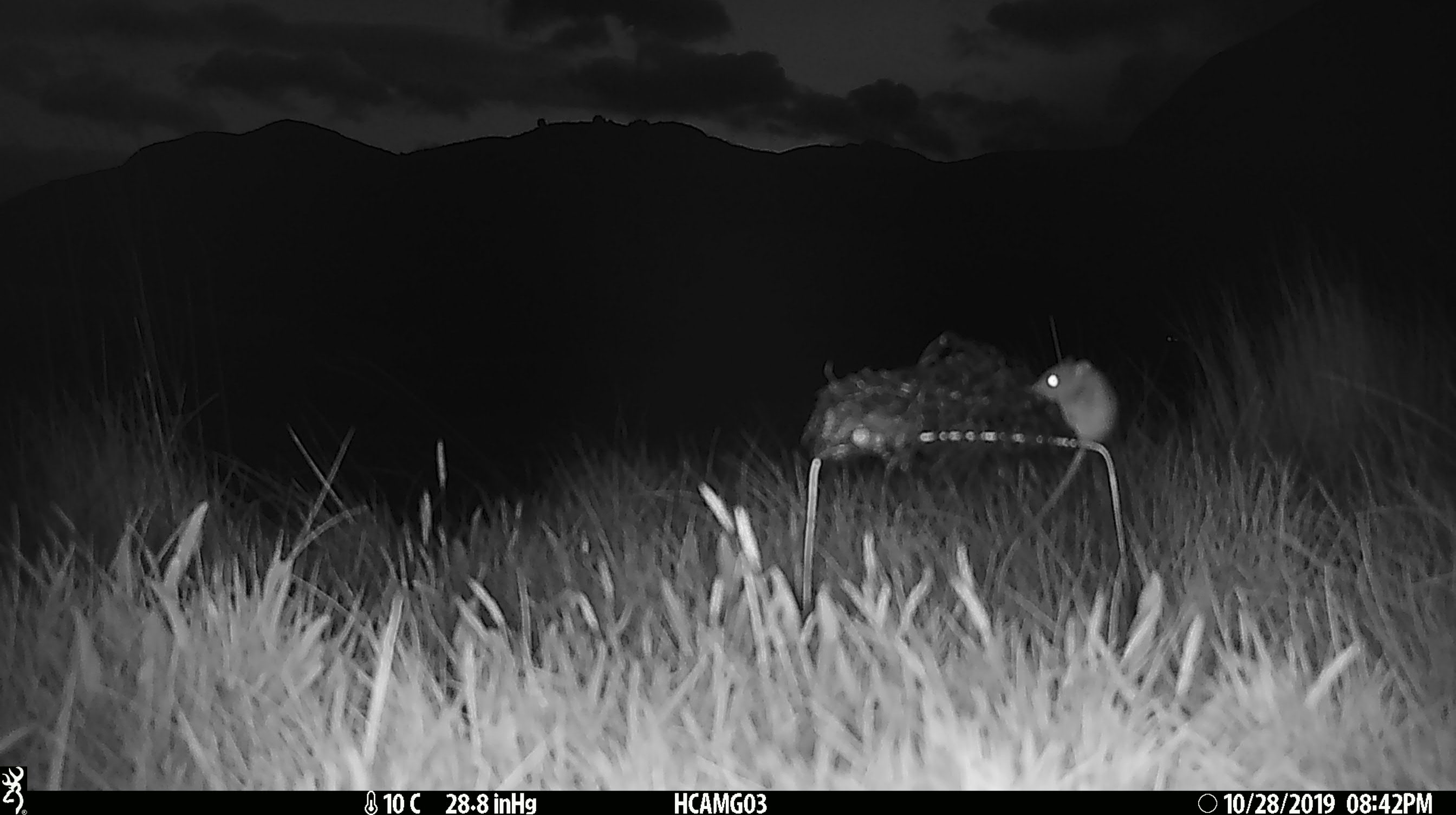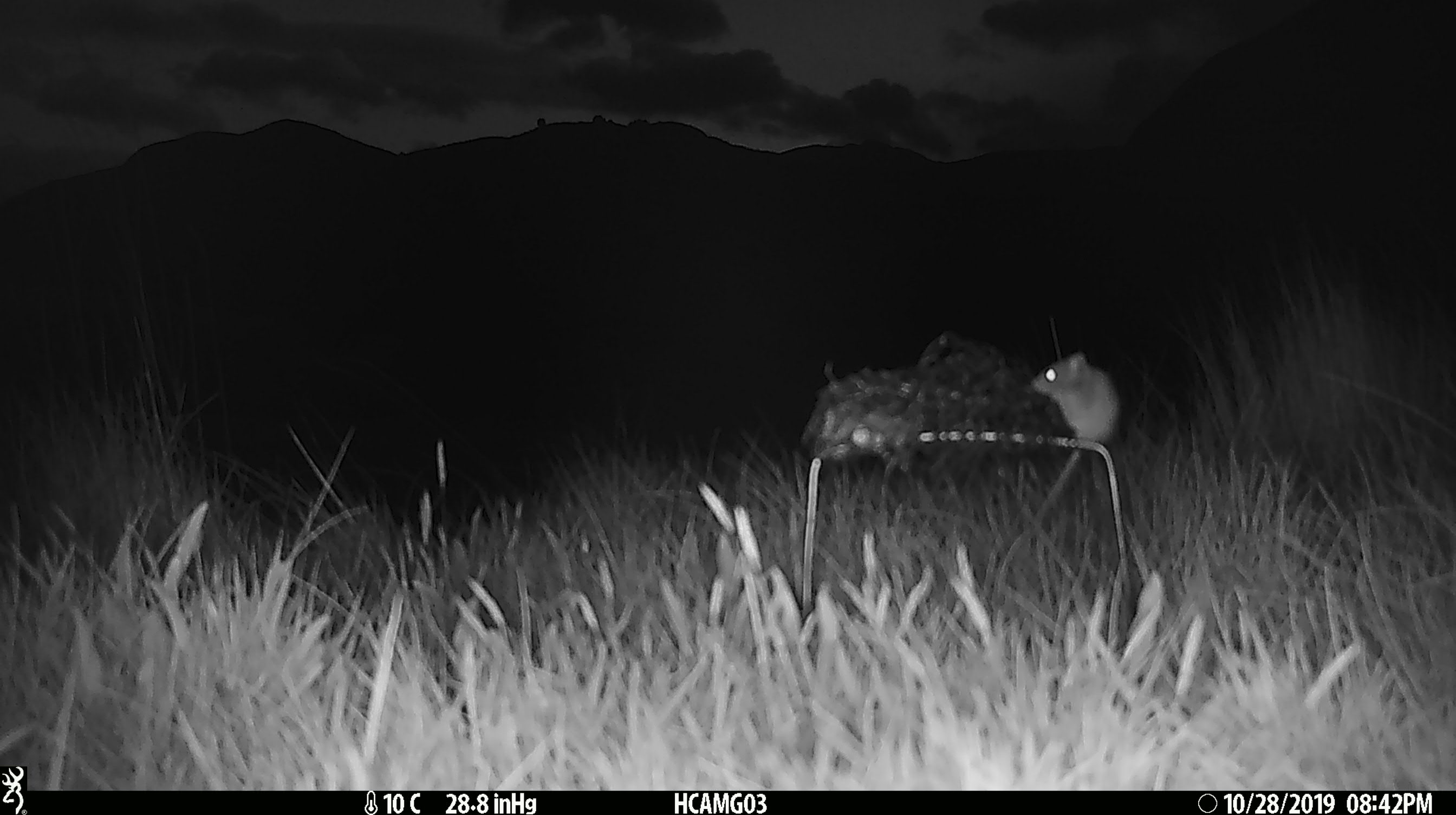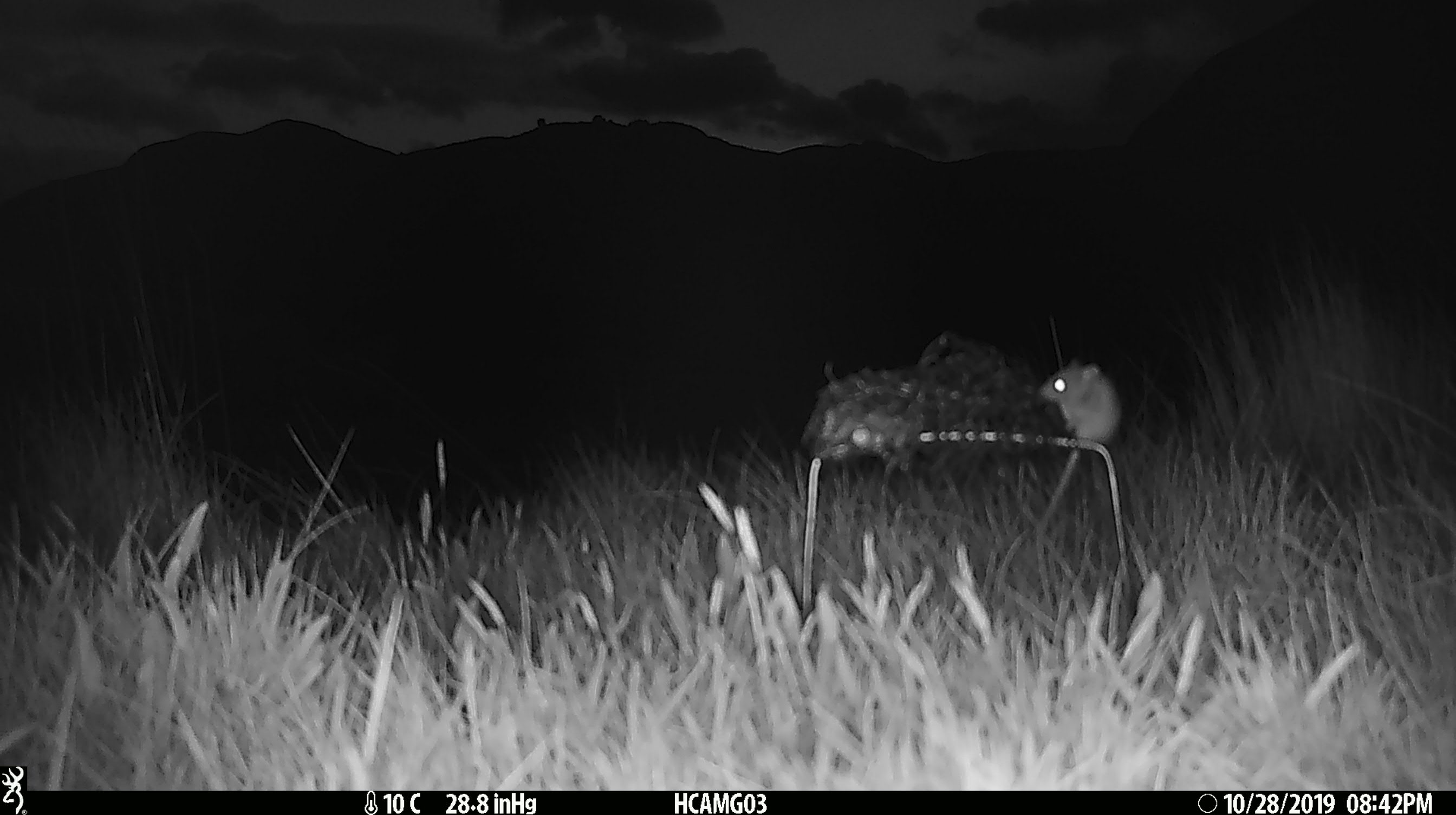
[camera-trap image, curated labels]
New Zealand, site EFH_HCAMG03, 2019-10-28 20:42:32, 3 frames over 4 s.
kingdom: Animalia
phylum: Chordata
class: Mammalia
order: Rodentia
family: Muridae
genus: Mus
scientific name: Mus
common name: mouse